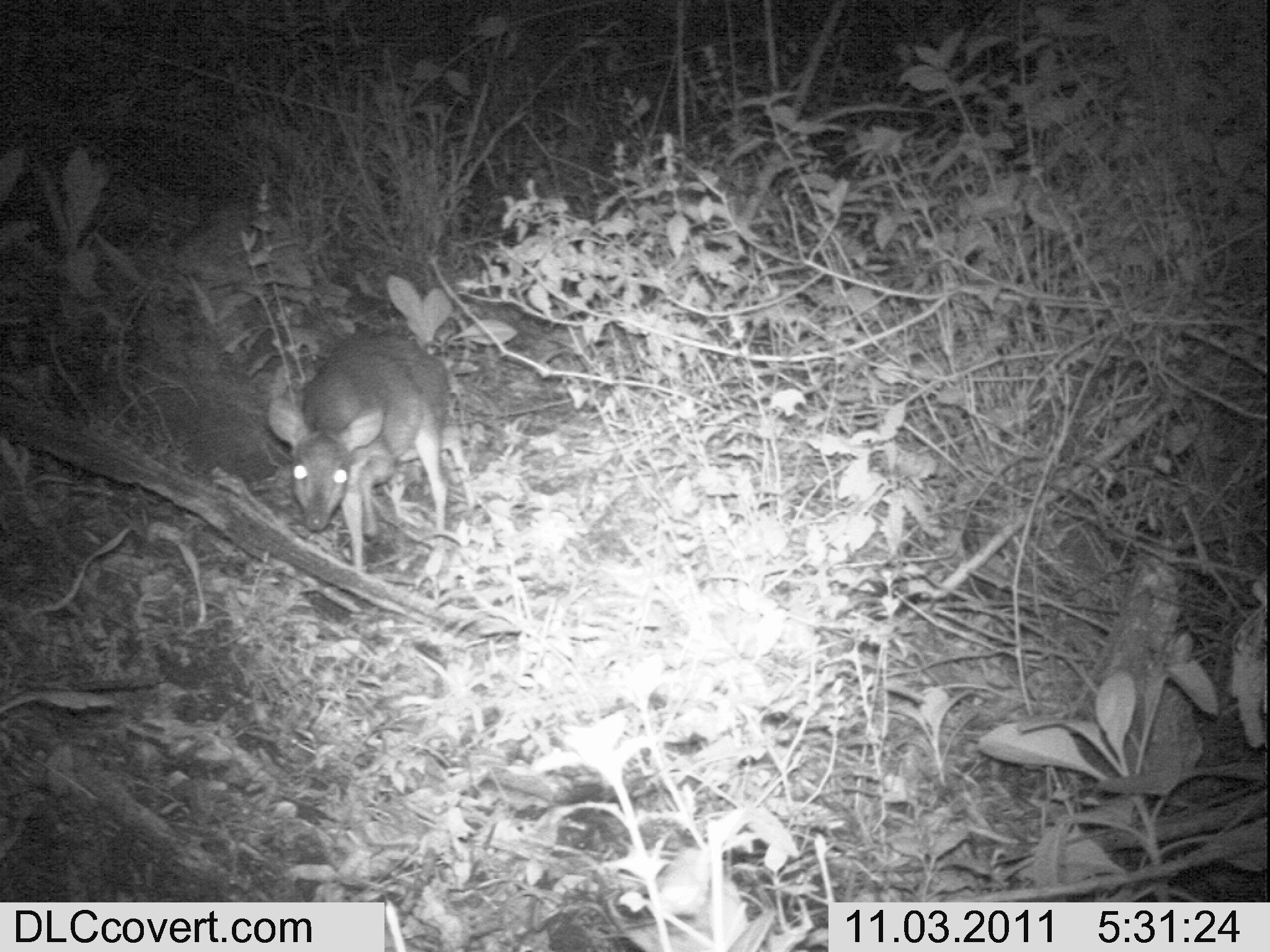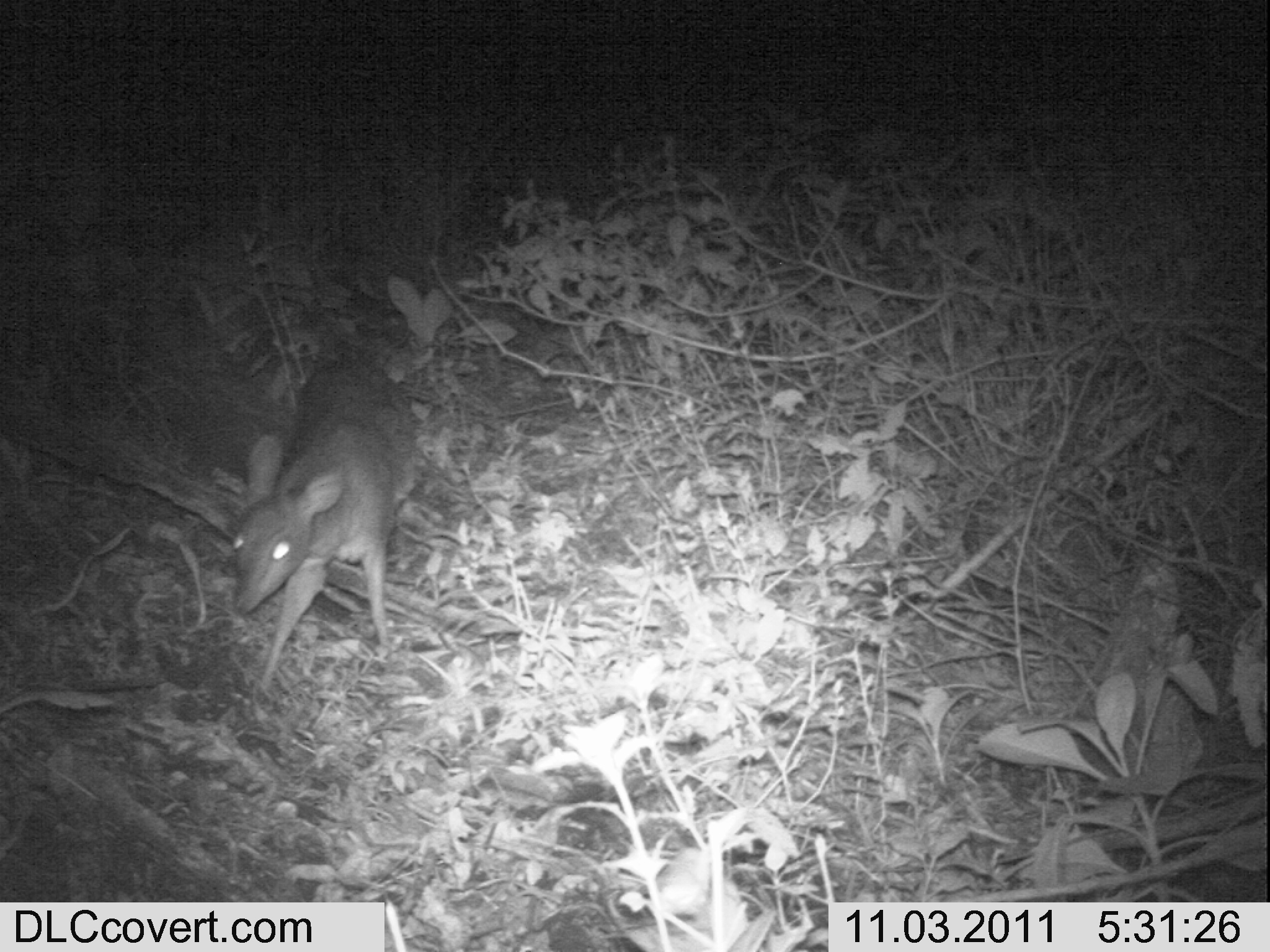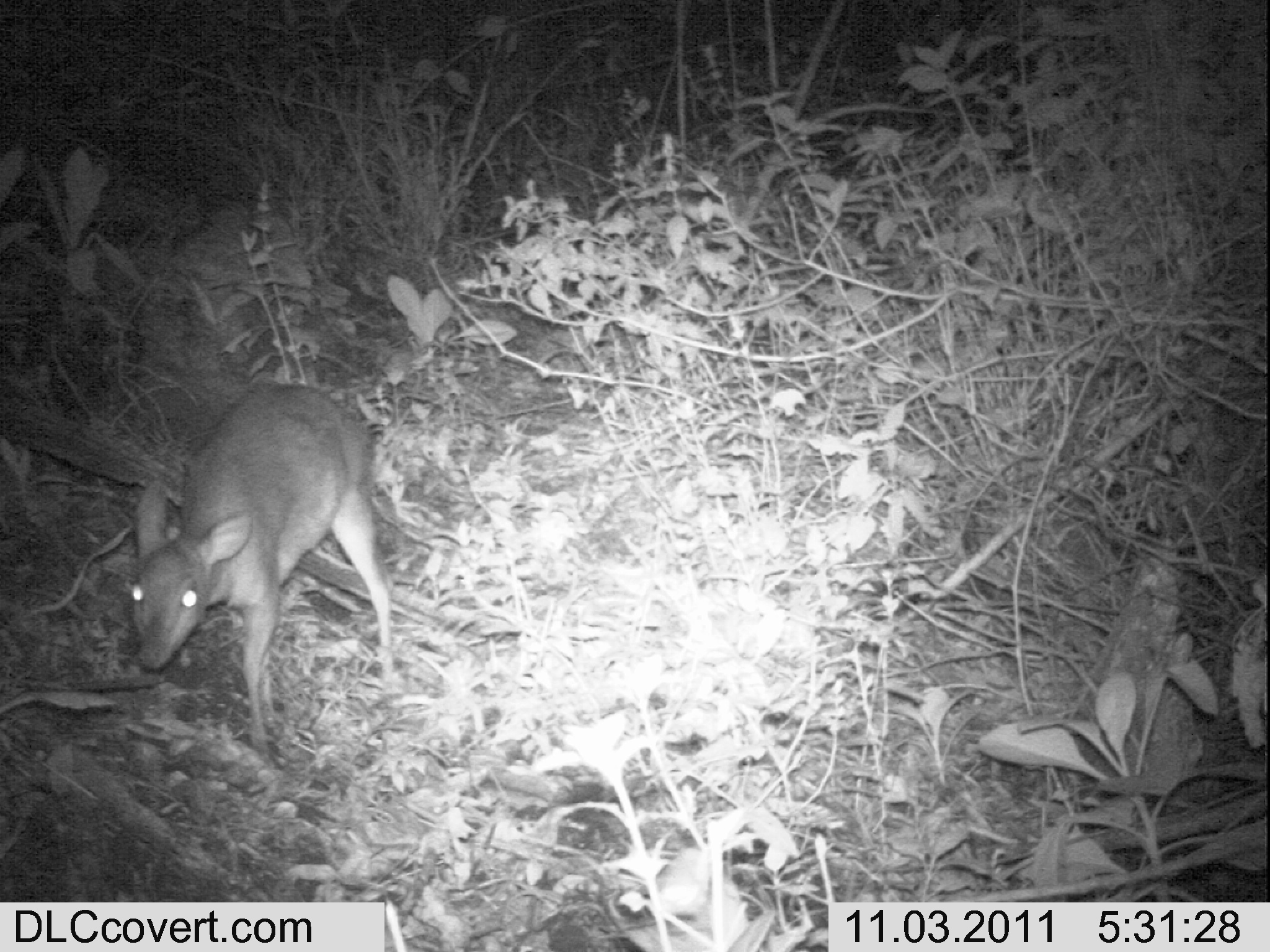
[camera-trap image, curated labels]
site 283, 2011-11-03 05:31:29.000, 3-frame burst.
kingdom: Animalia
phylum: Chordata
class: Mammalia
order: Artiodactyla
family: Bovidae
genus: Nesotragus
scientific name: Nesotragus moschatus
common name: suni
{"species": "Nesotragus moschatus (suni)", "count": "1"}